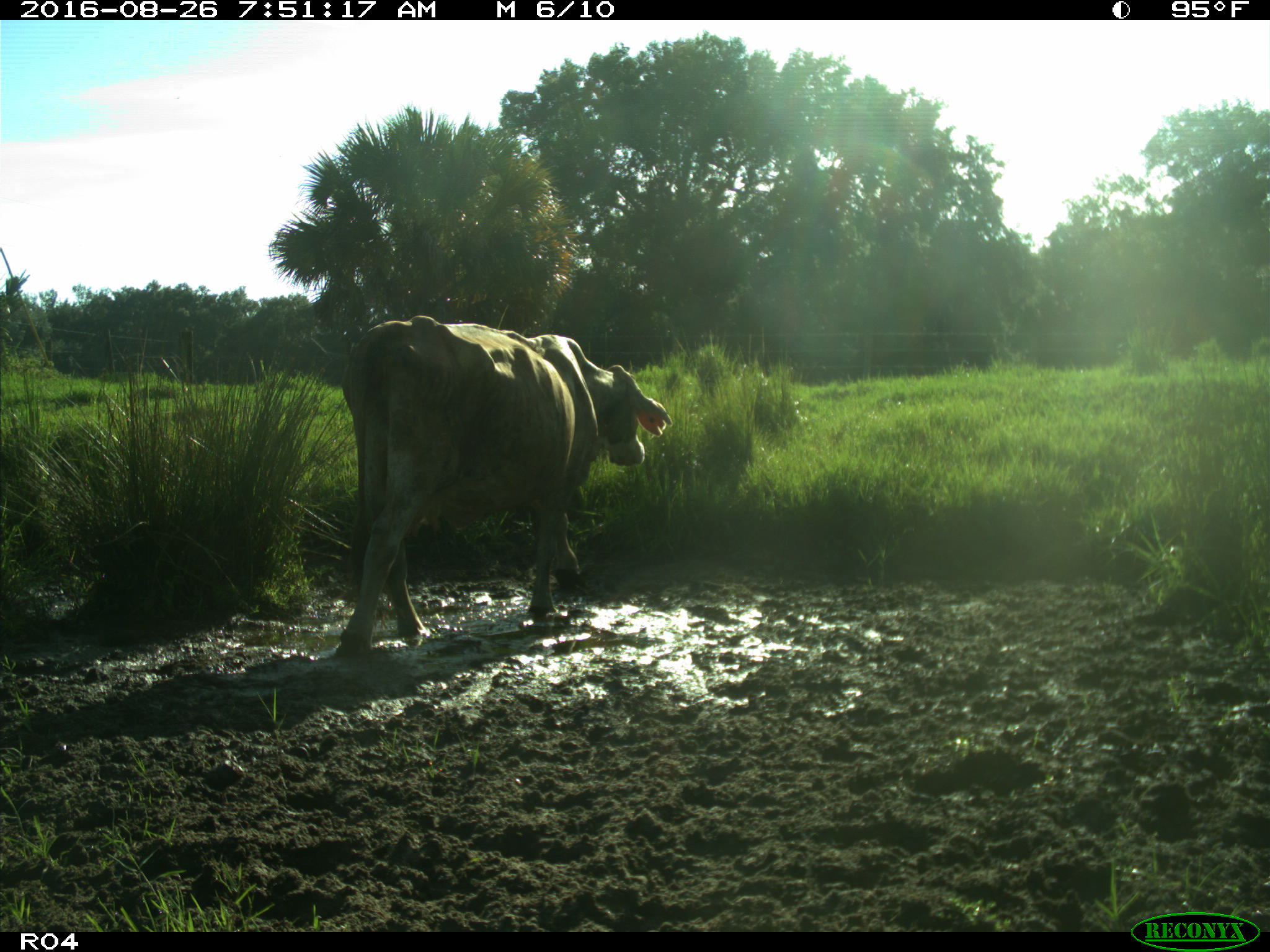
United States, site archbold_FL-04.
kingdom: Animalia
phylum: Chordata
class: Mammalia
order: Artiodactyla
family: Bovidae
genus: Bos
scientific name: Bos taurus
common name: domestic cow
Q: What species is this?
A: Bos taurus (domestic cow).